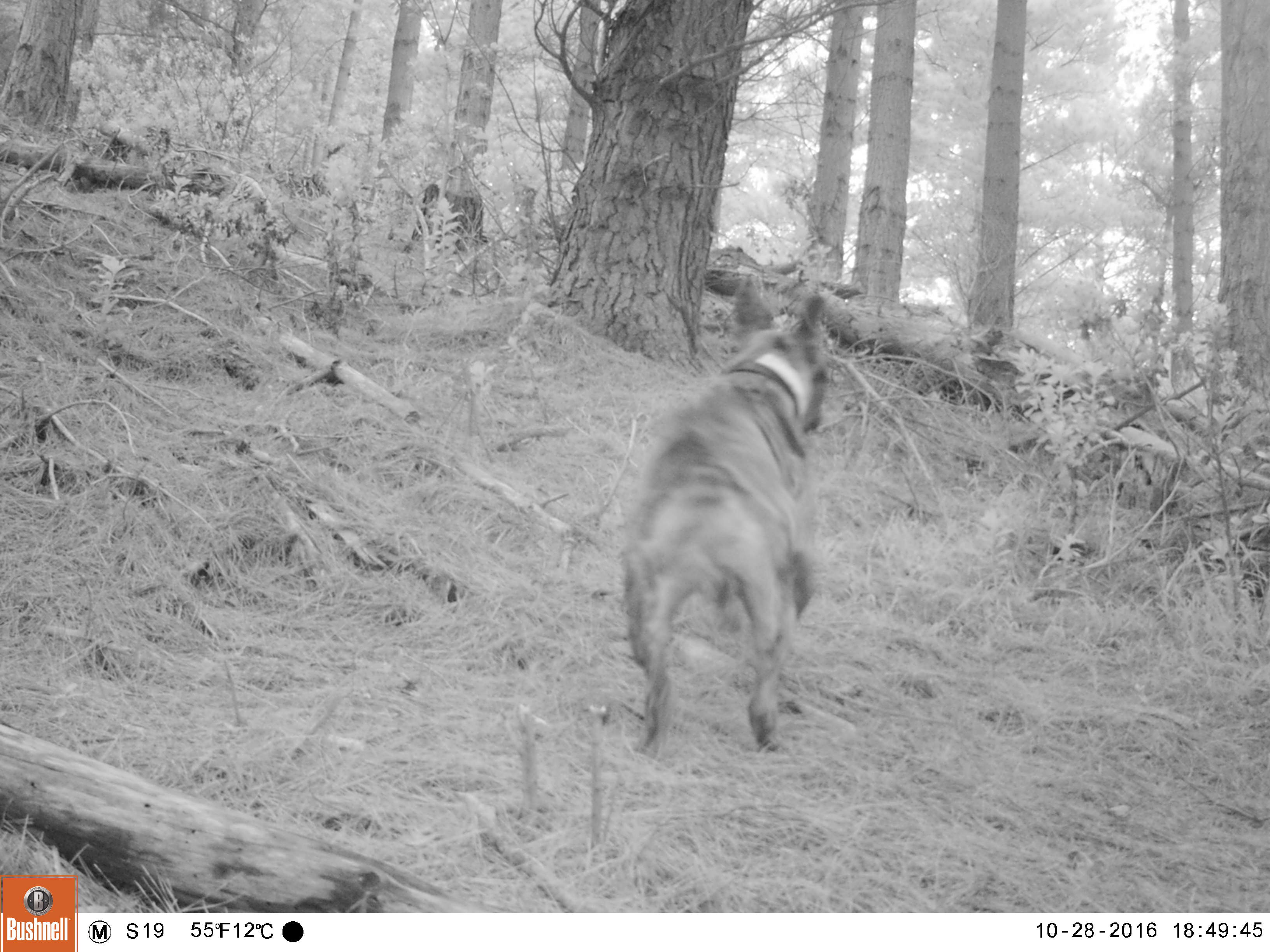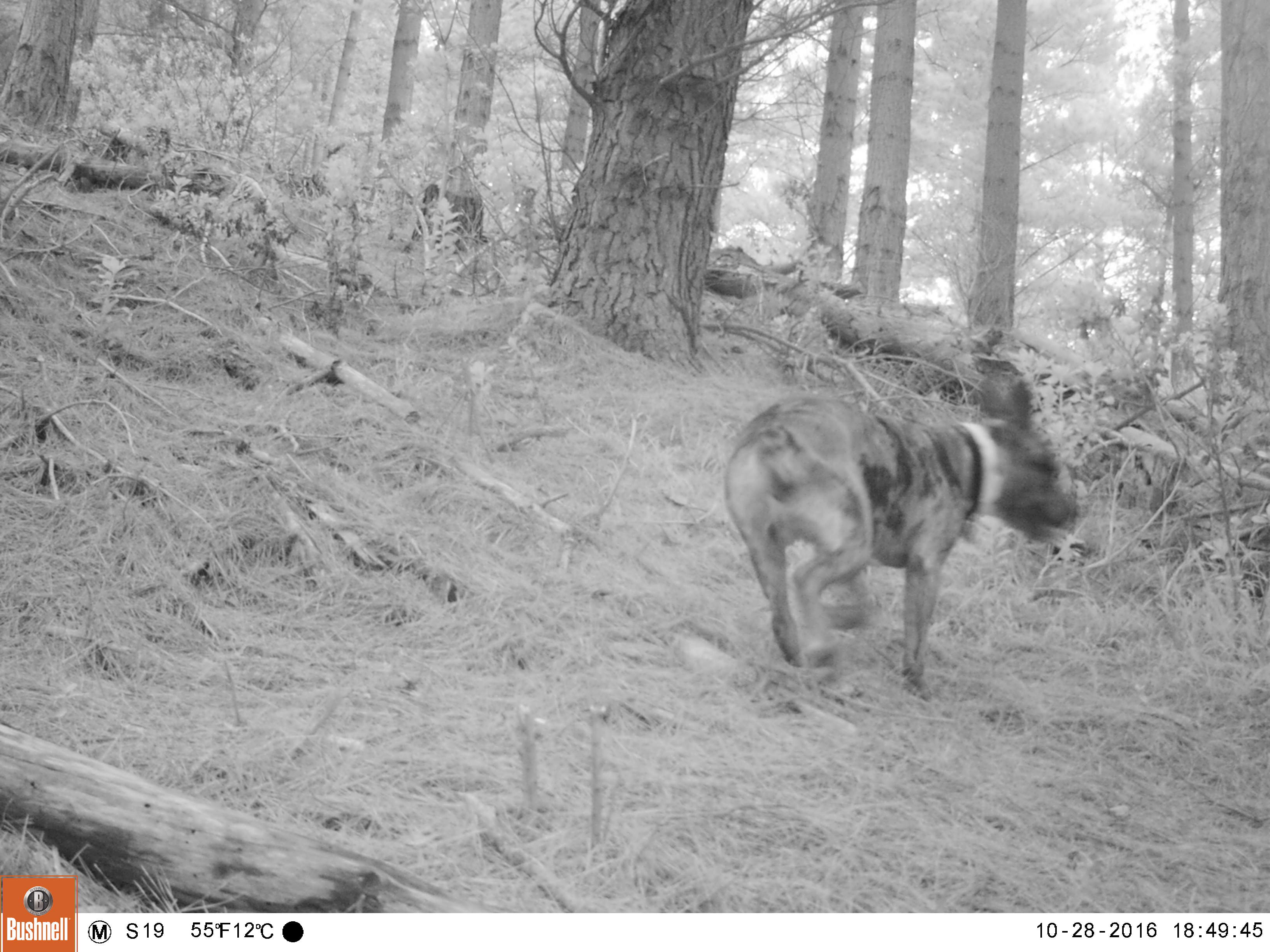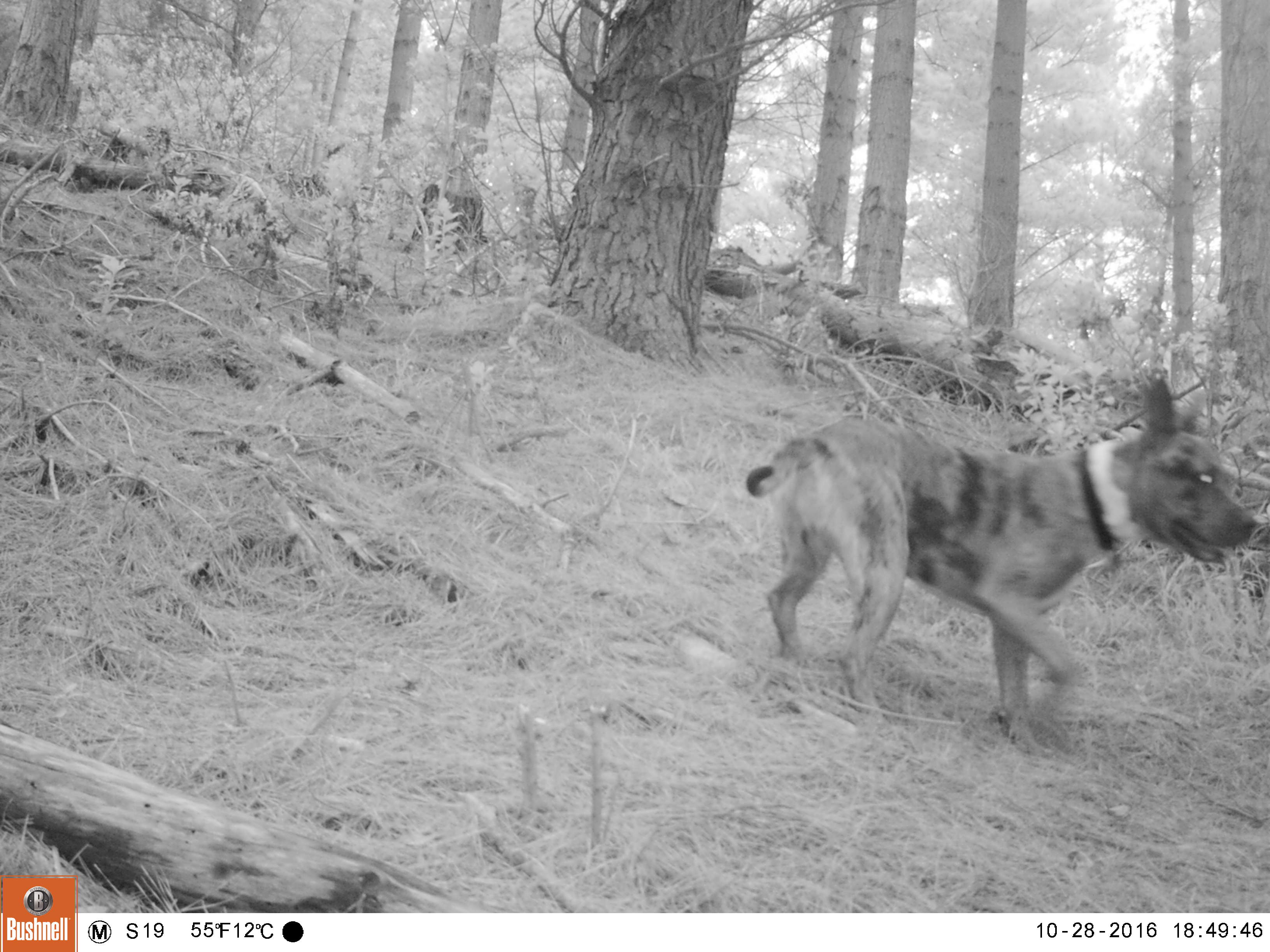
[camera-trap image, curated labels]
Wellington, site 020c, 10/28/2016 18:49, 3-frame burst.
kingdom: Animalia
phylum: Chordata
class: Mammalia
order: Carnivora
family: Canidae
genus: Canis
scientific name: Canis familiaris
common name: dog